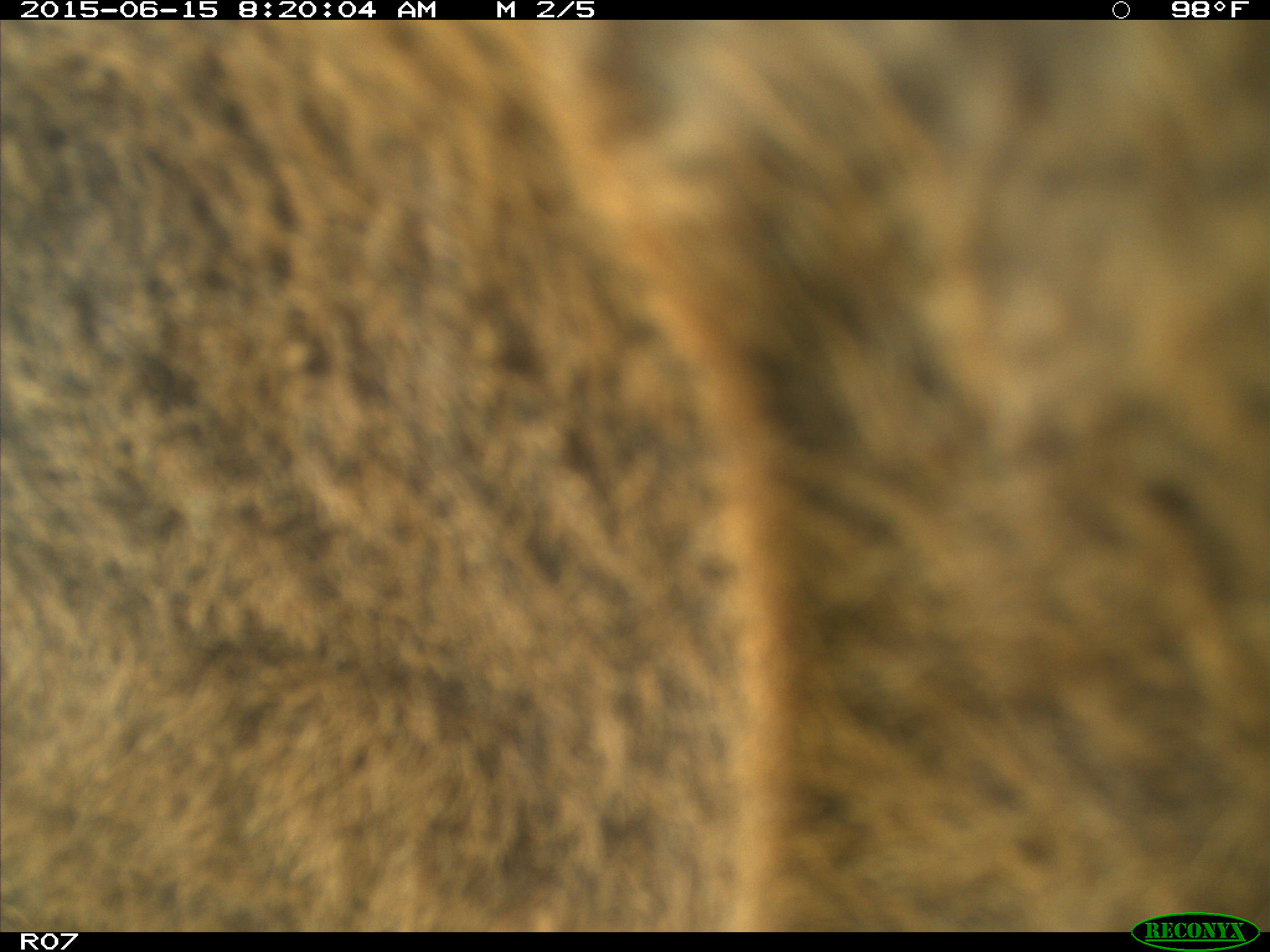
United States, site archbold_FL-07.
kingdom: Animalia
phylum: Chordata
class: Mammalia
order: Artiodactyla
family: Bovidae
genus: Bos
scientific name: Bos taurus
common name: domestic cow